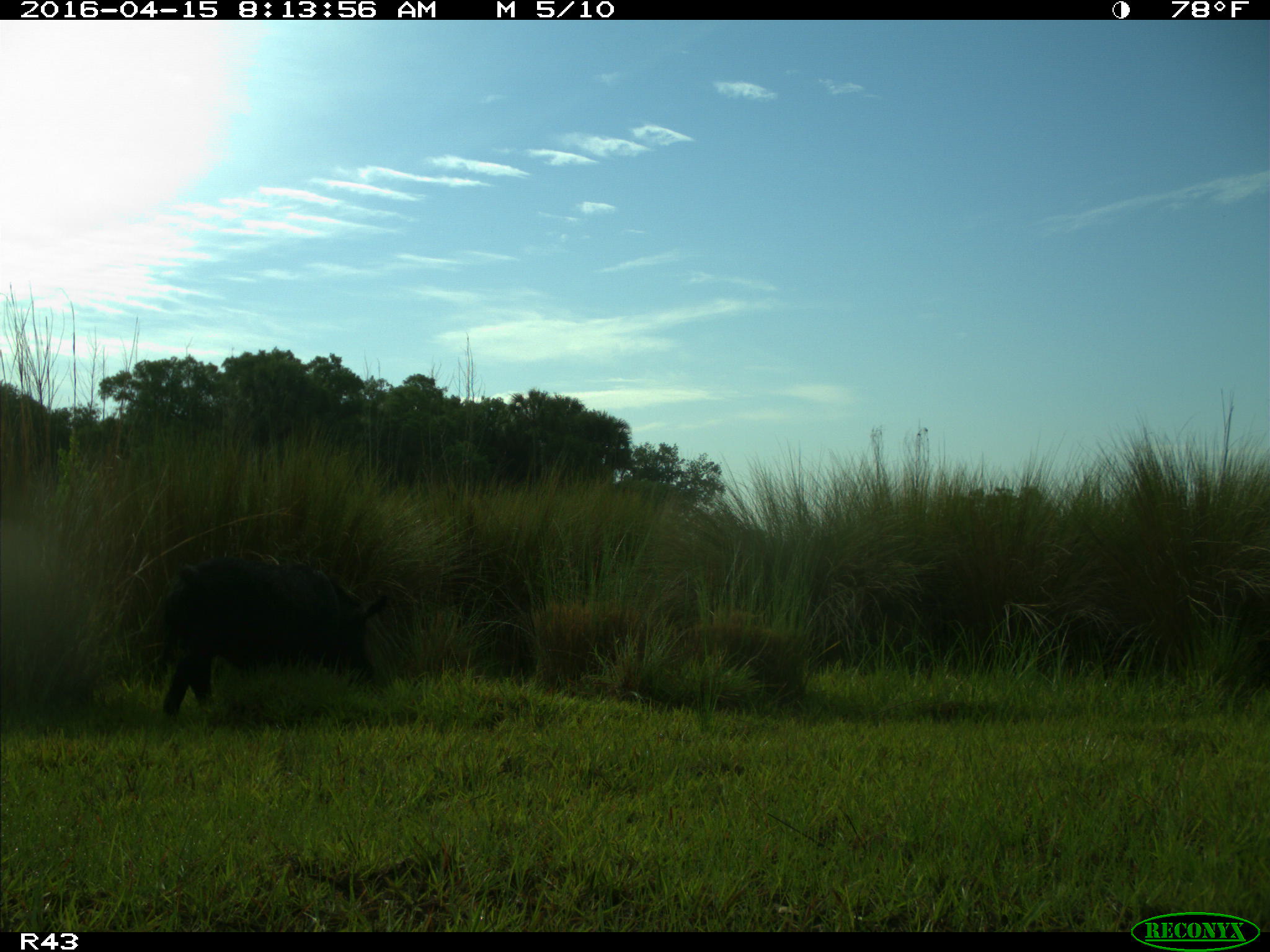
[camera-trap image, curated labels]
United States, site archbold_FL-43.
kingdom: Animalia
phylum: Chordata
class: Mammalia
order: Artiodactyla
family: Suidae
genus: Sus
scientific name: Sus scrofa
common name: wild boar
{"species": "Sus scrofa (wild boar)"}